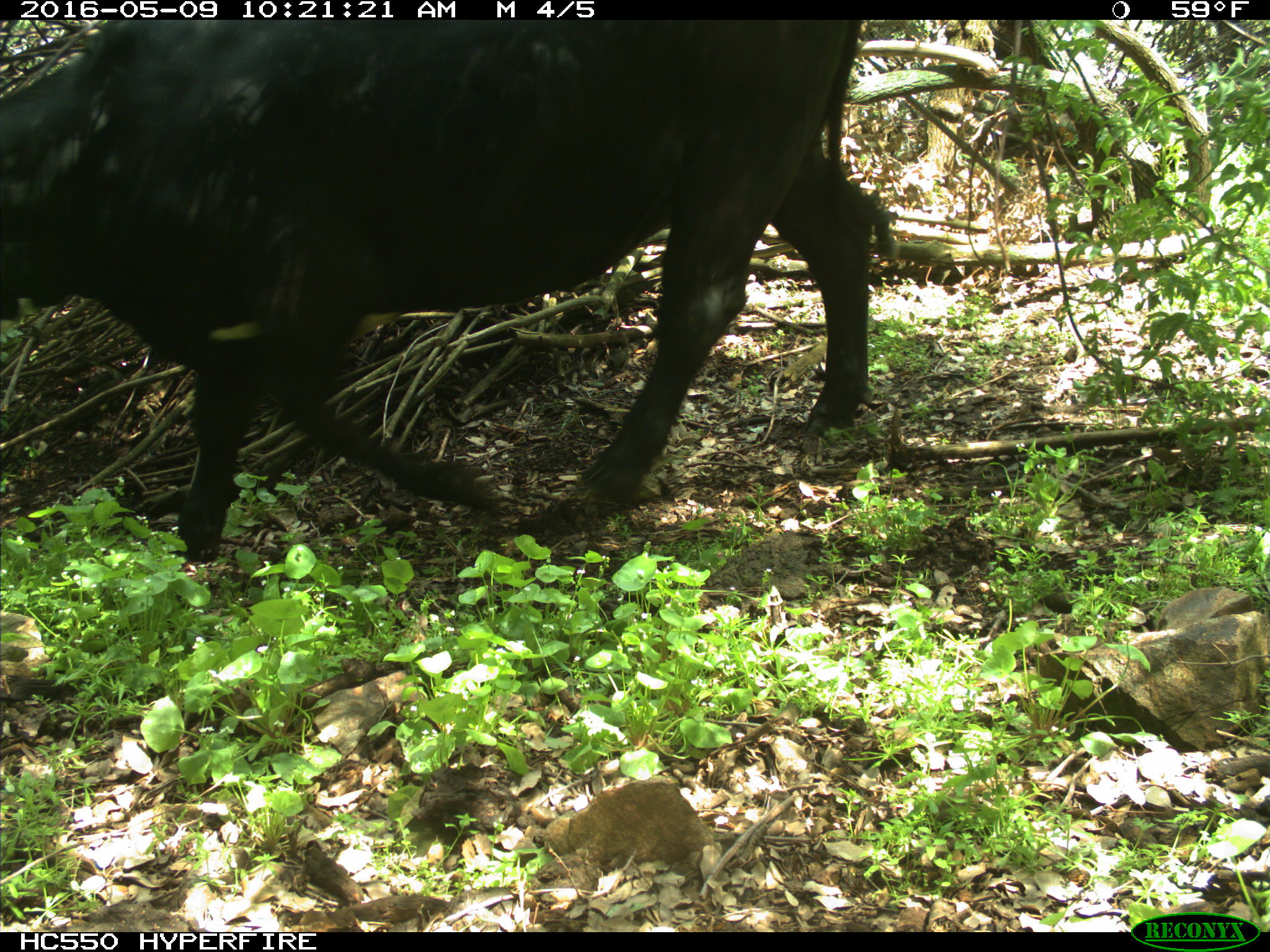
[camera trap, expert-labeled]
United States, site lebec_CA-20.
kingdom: Animalia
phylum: Chordata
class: Mammalia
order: Artiodactyla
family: Bovidae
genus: Bos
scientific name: Bos taurus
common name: domestic cow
Bos taurus (domestic cow).